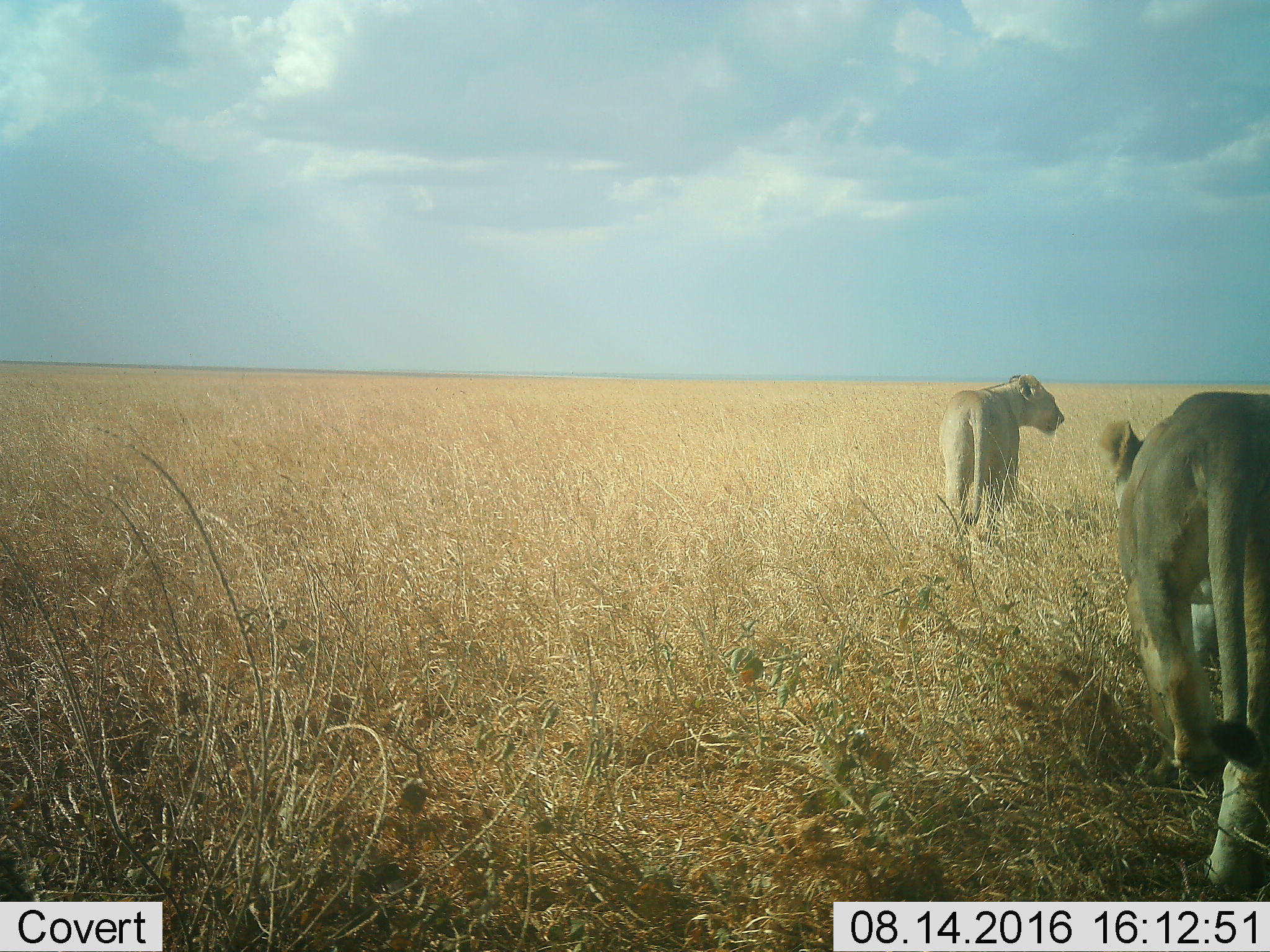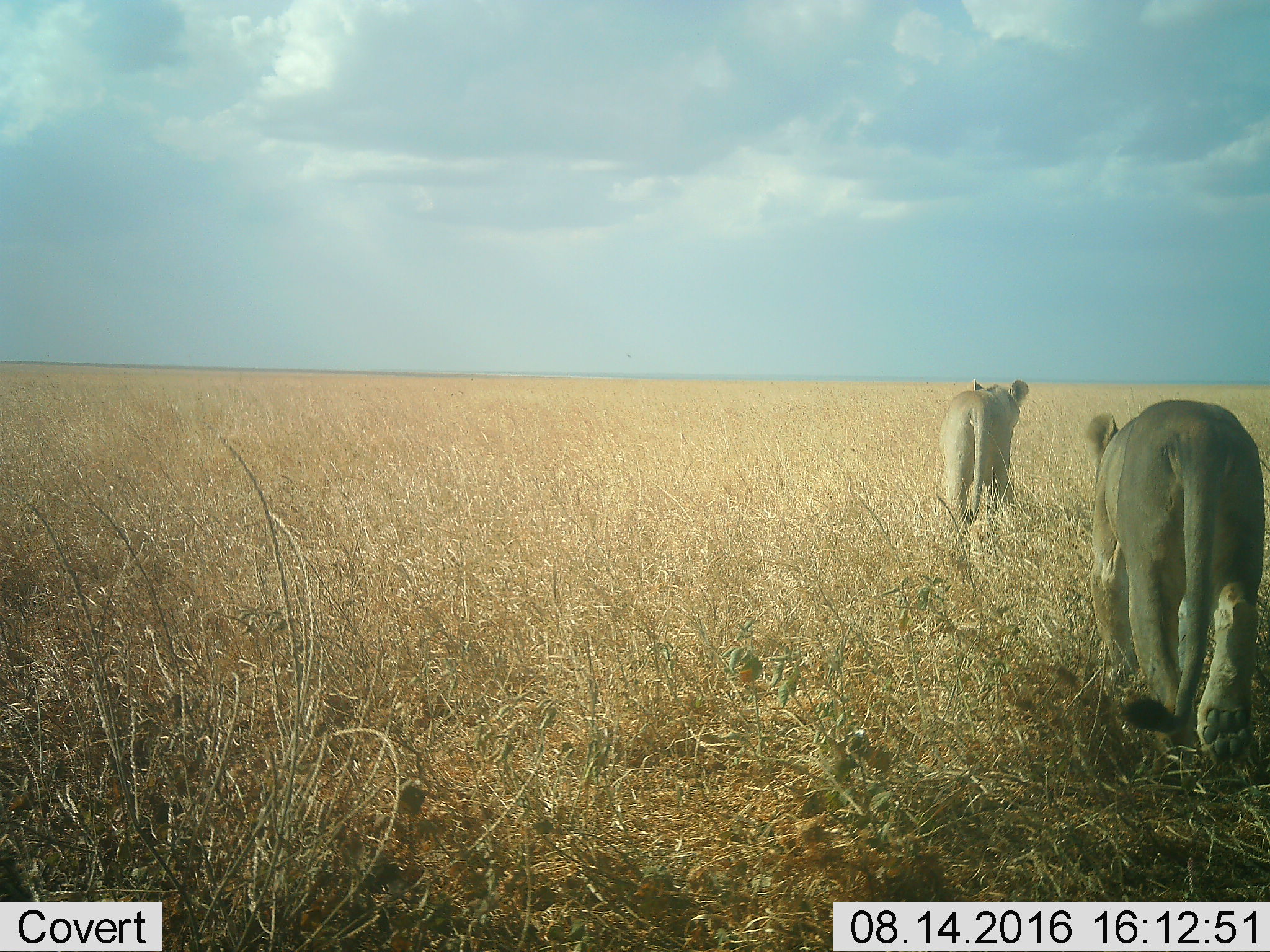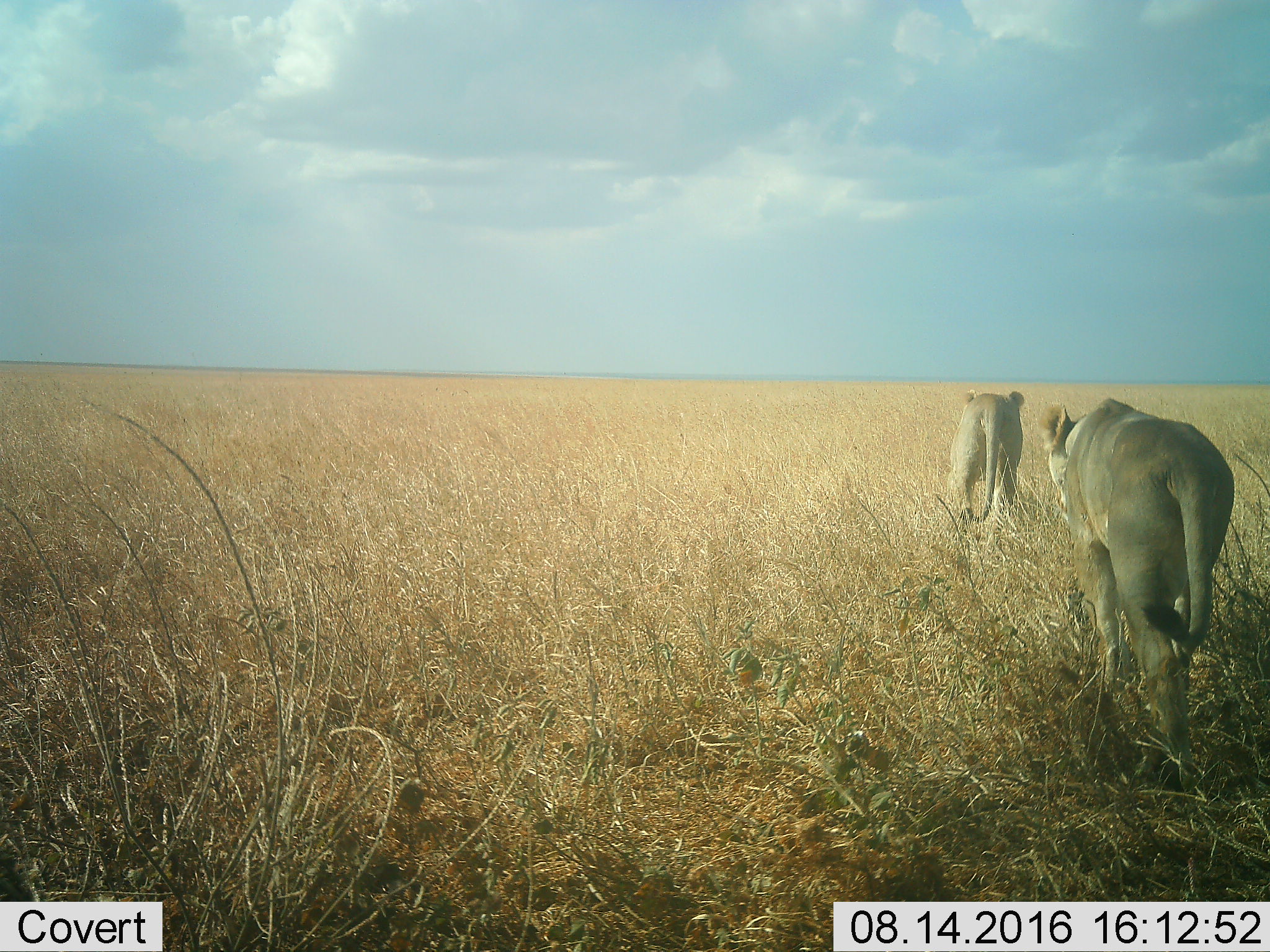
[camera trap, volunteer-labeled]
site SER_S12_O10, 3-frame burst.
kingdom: Animalia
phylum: Chordata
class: Mammalia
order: Carnivora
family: Felidae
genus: Panthera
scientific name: Panthera leo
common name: lion female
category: lionfemale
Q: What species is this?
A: Lionfemale (lion female) (Panthera leo).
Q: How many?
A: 2.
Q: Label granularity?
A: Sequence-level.